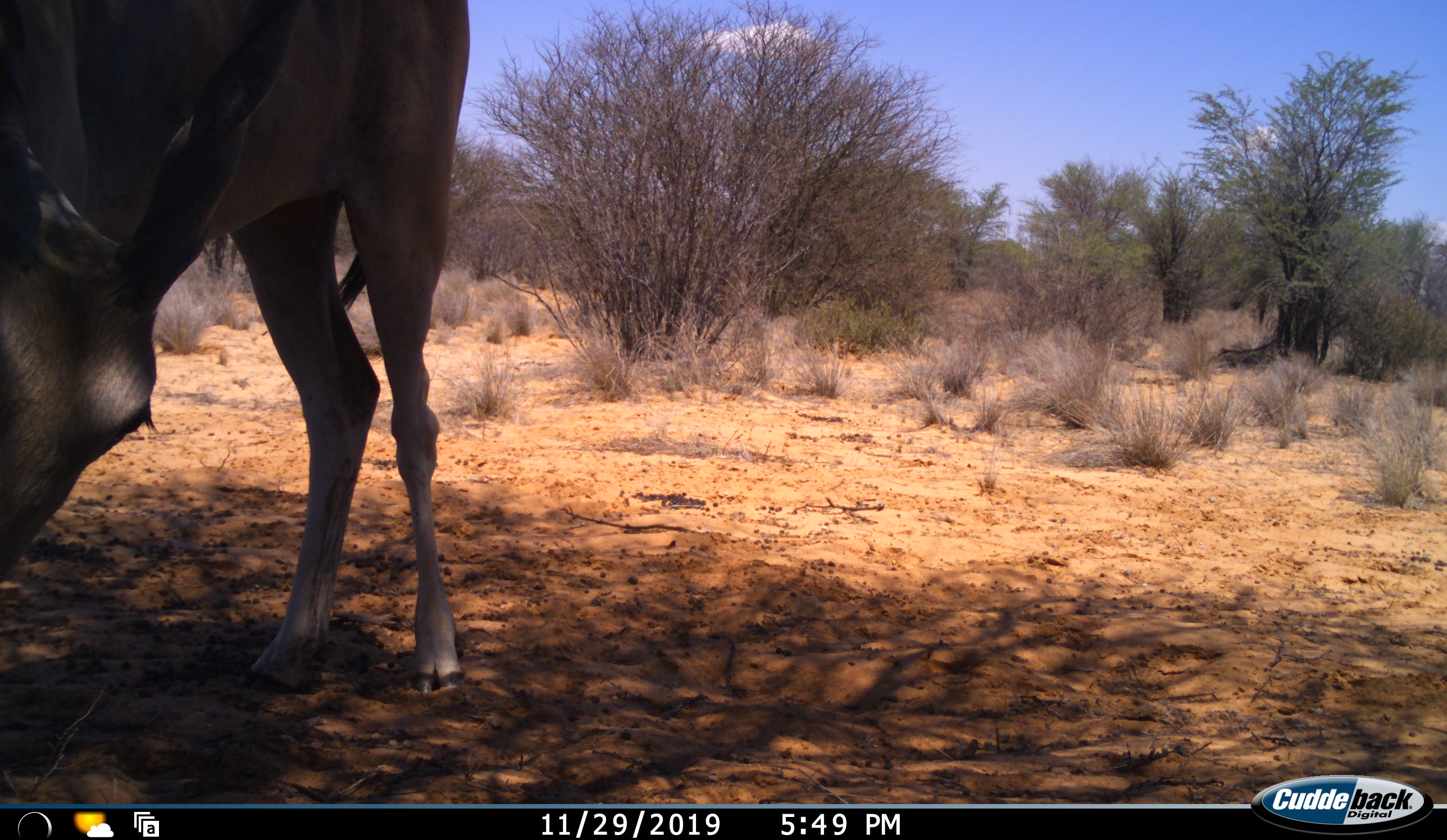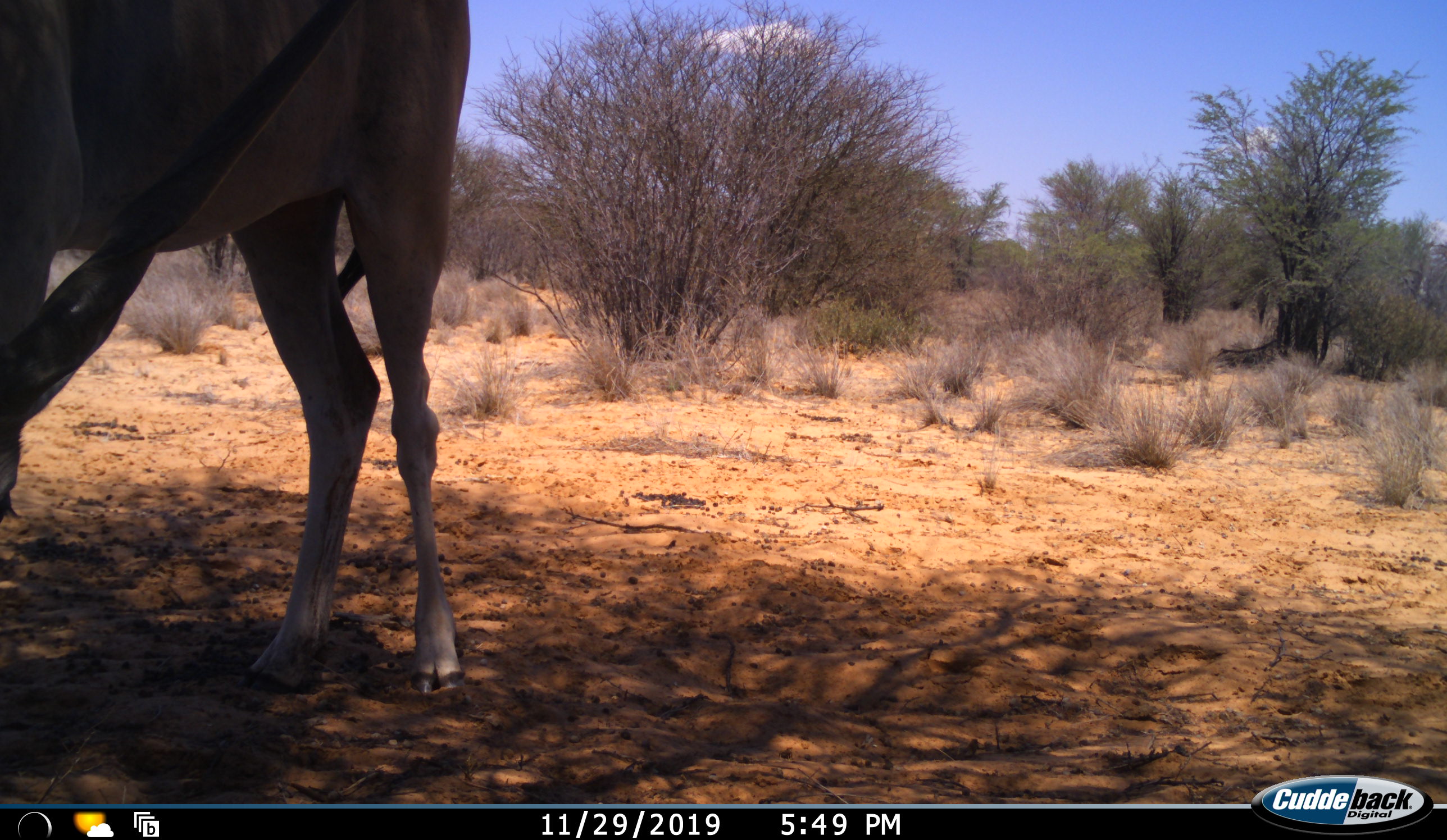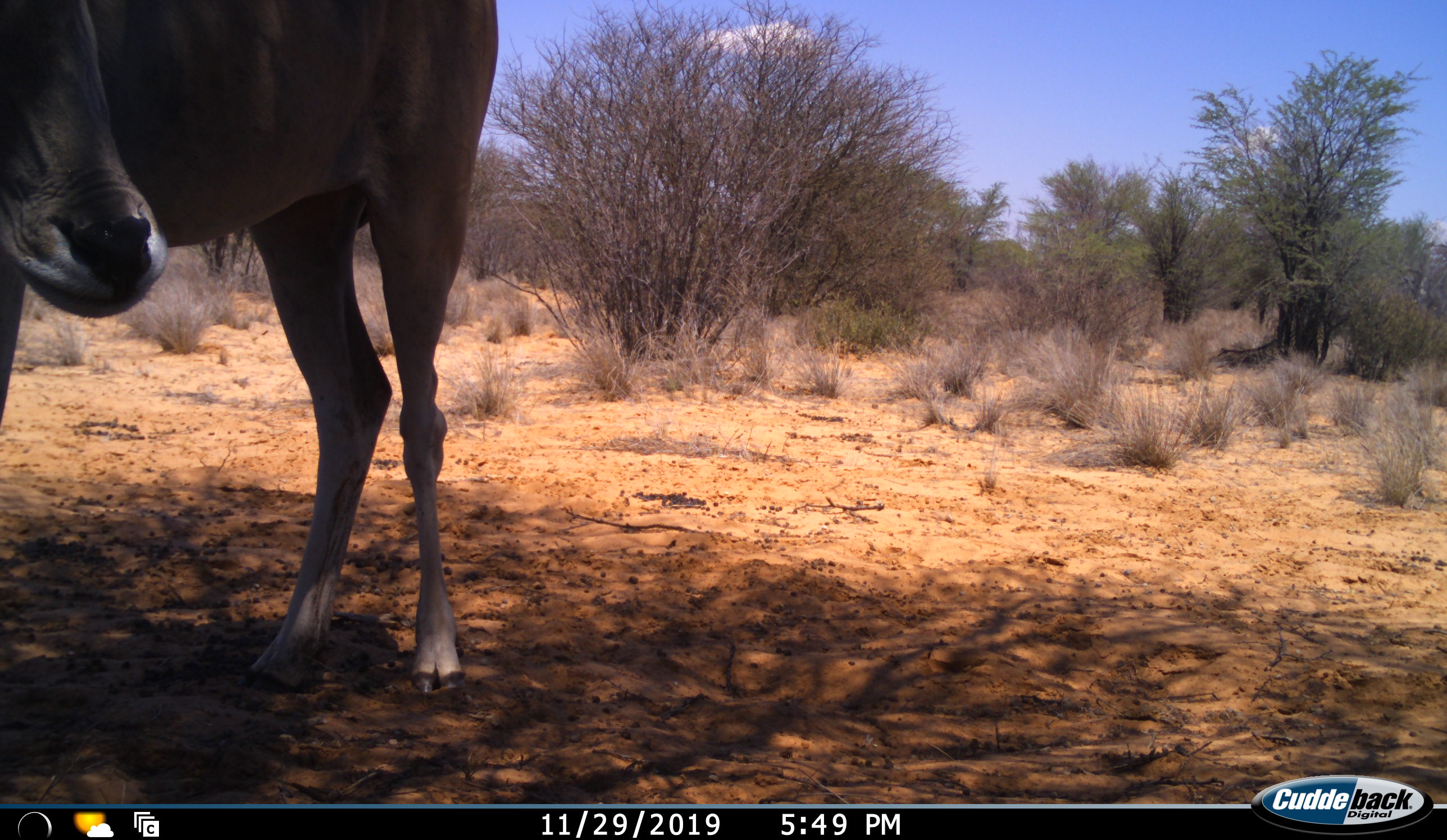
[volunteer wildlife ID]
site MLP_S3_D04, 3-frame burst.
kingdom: Animalia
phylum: Chordata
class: Mammalia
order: Artiodactyla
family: Bovidae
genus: Tragelaphus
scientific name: Tragelaphus oryx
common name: eland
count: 1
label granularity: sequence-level